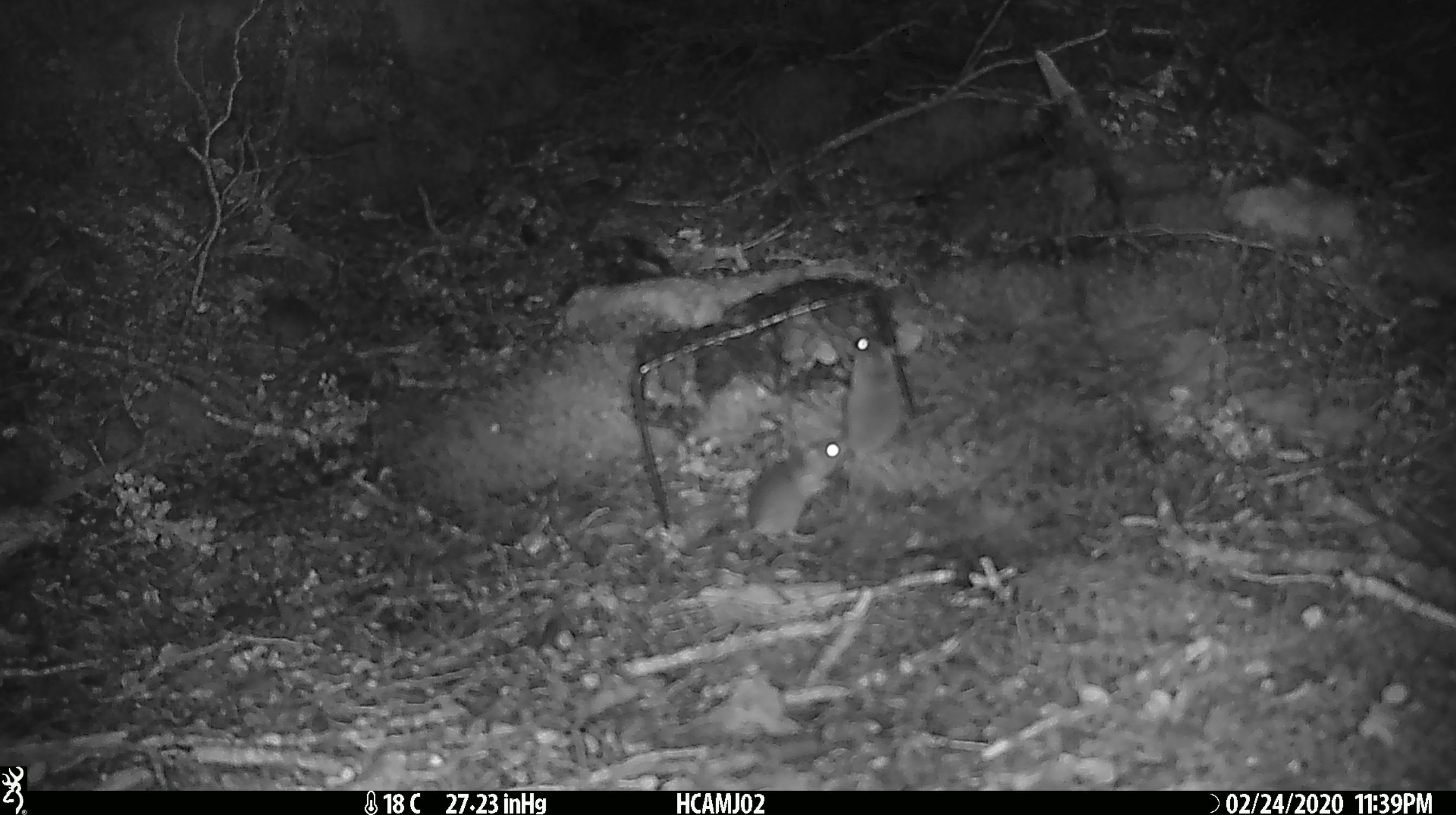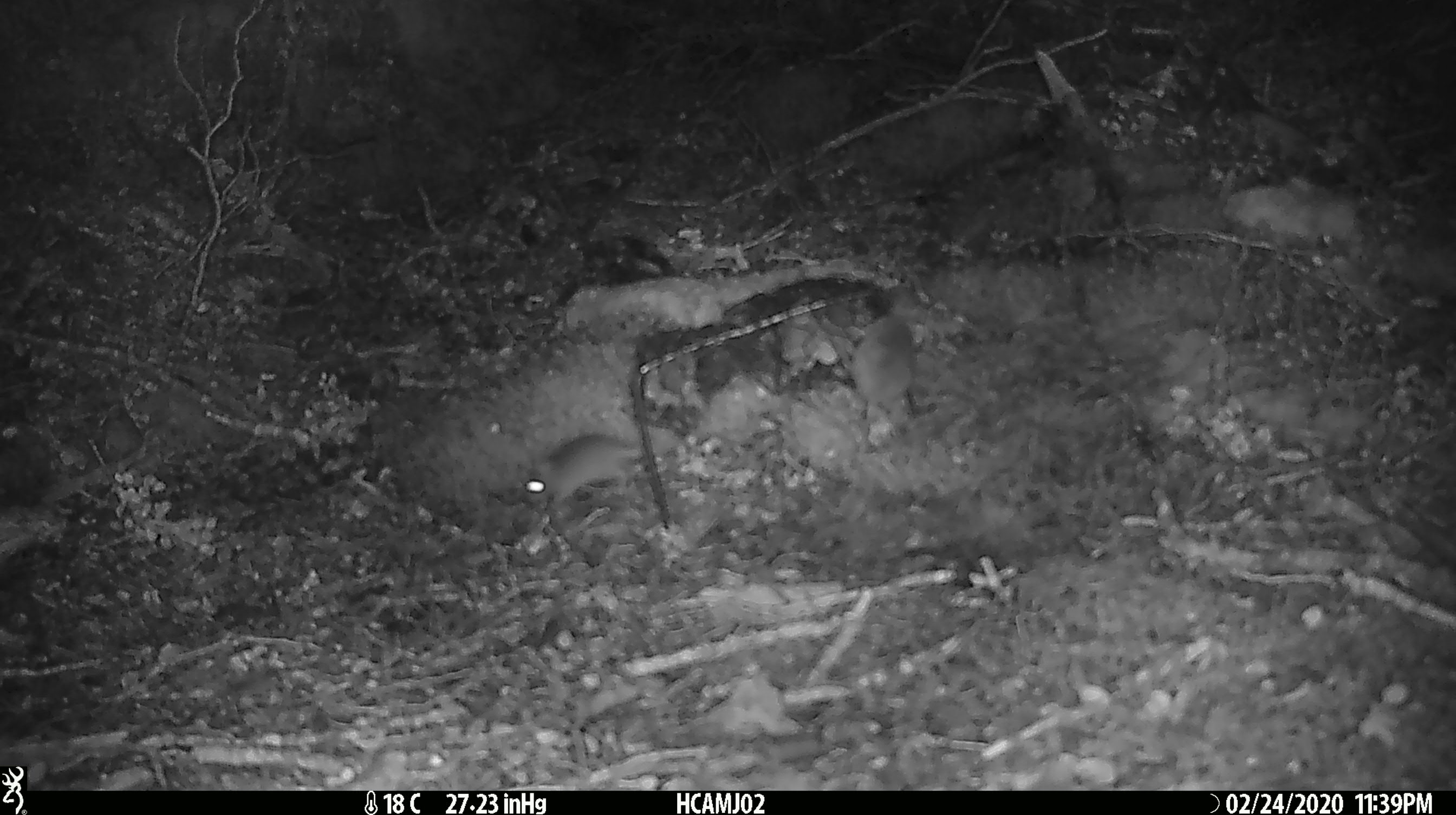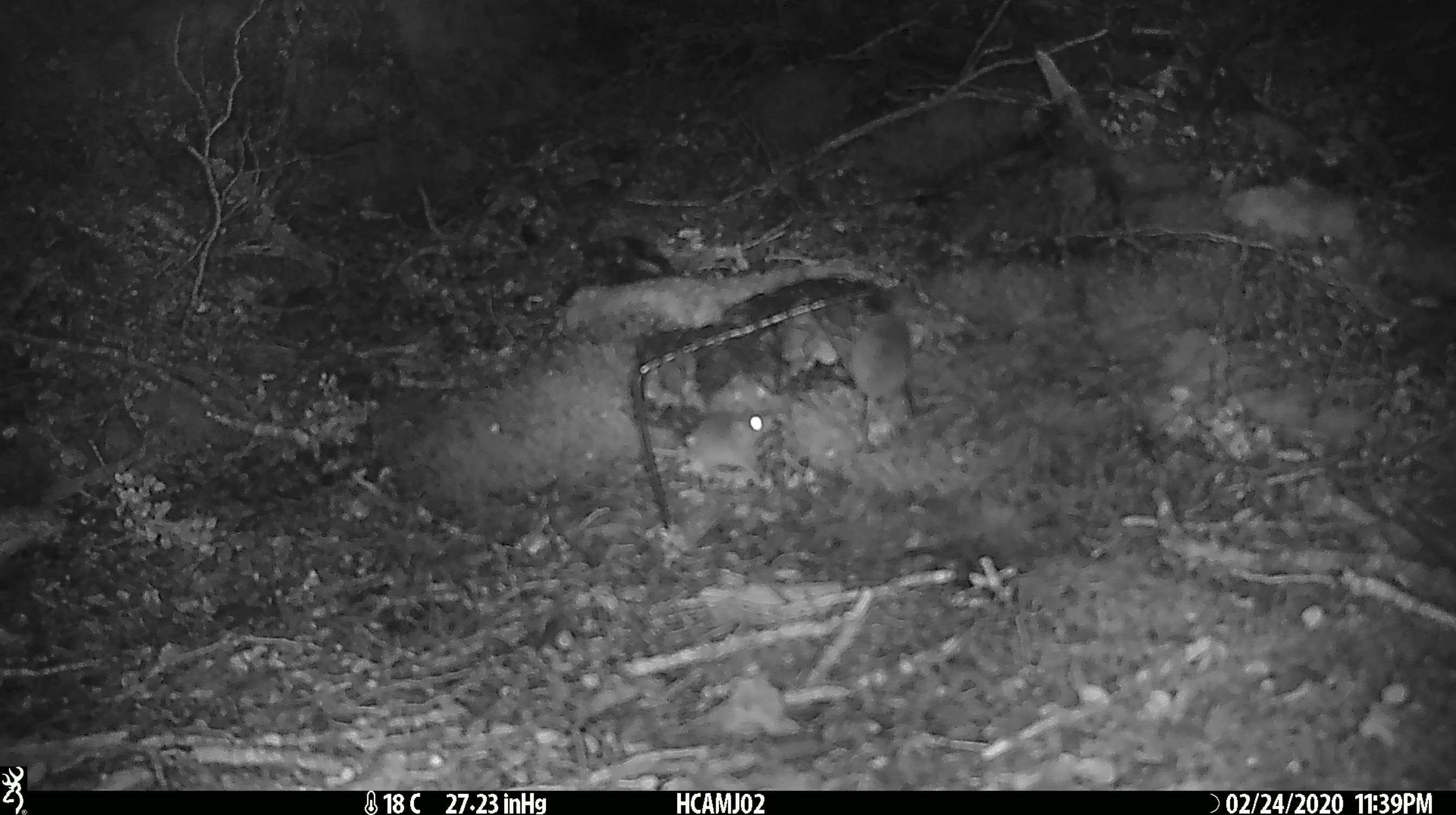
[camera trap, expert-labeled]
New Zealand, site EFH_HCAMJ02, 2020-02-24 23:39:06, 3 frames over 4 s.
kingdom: Animalia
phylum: Chordata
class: Mammalia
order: Rodentia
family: Muridae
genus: Mus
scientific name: Mus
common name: mouse